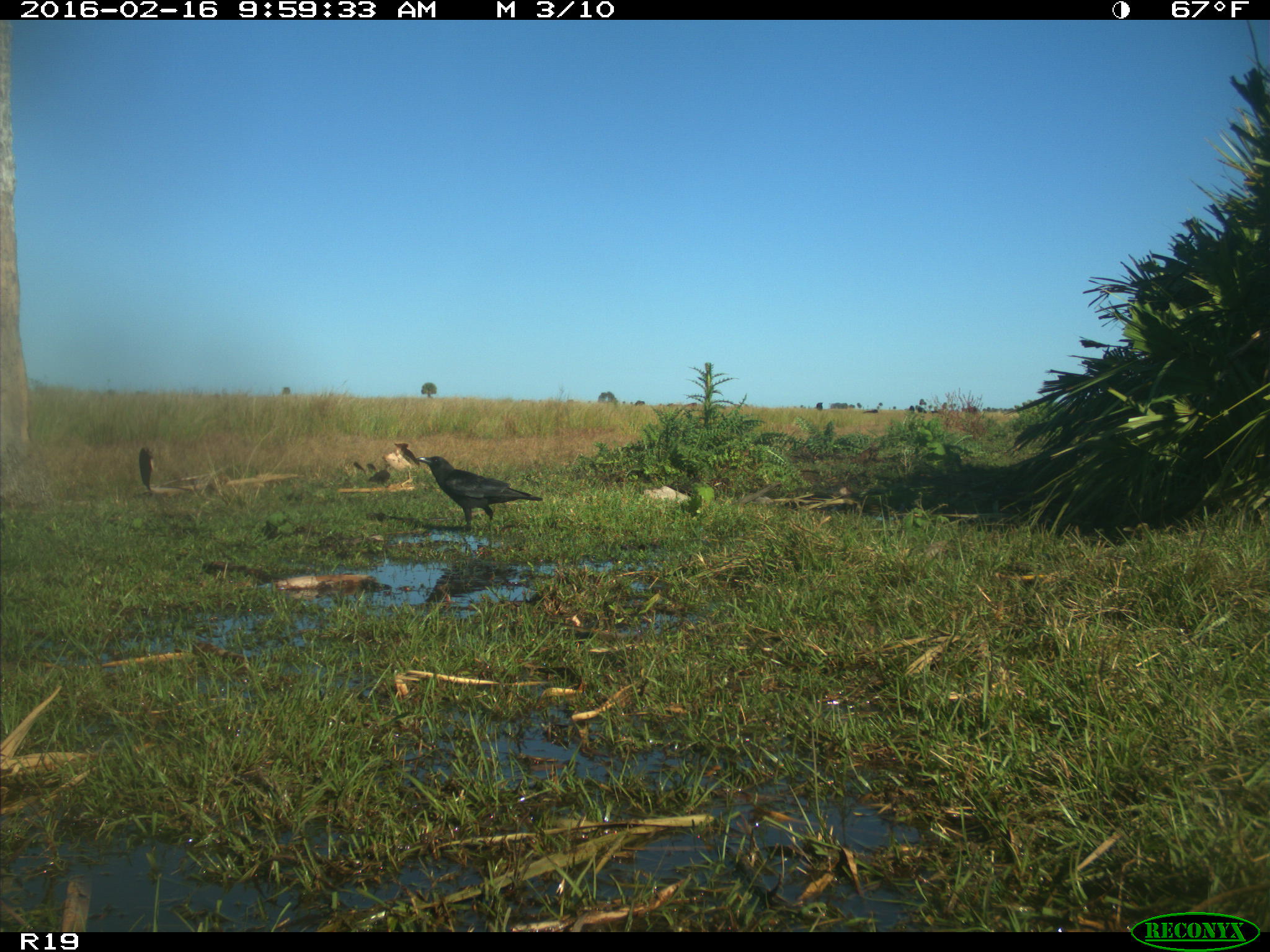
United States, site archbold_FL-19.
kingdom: Animalia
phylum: Chordata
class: Aves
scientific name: Aves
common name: birds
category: unidentified bird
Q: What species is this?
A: Unidentified bird (birds) (Aves).